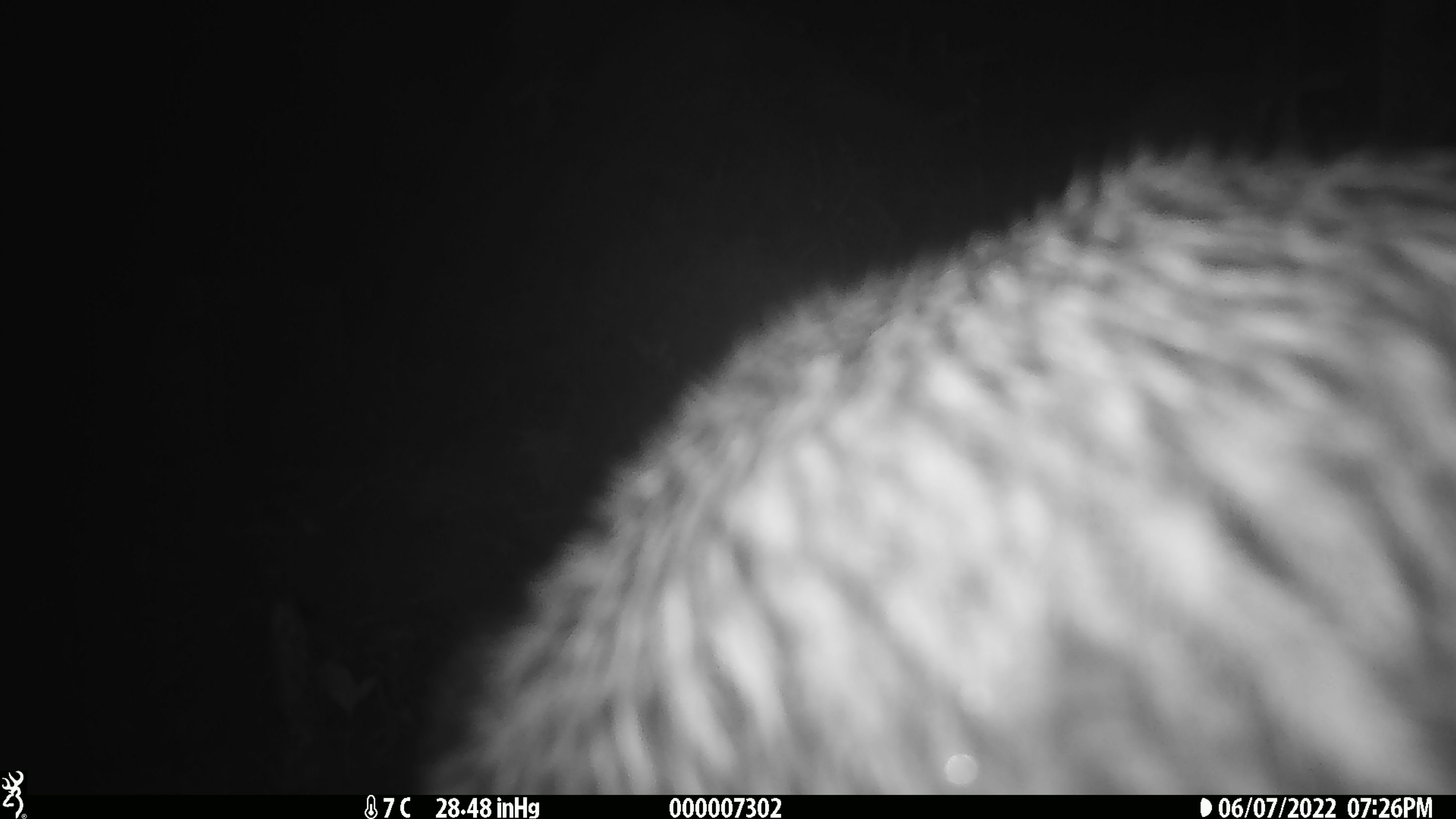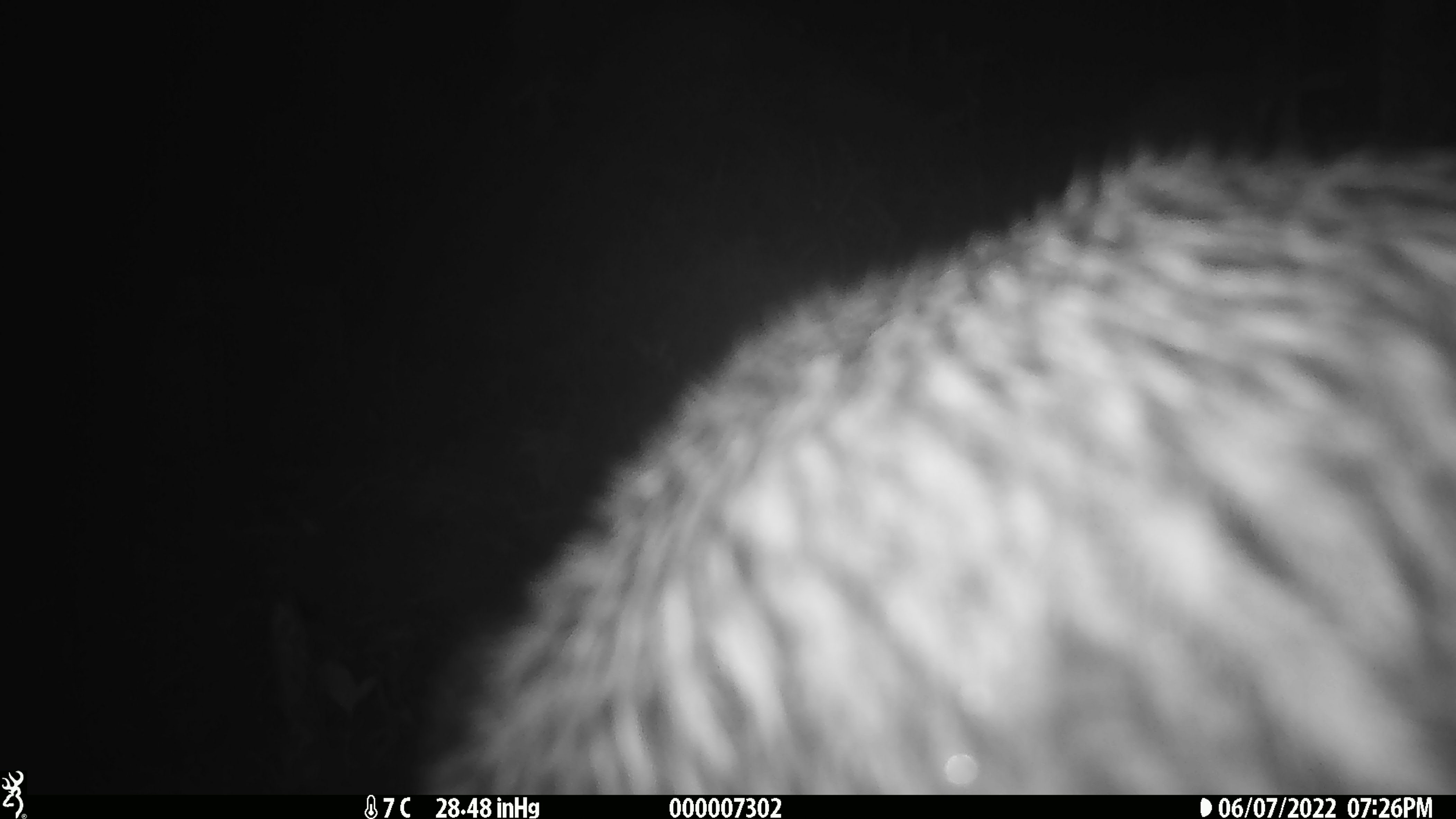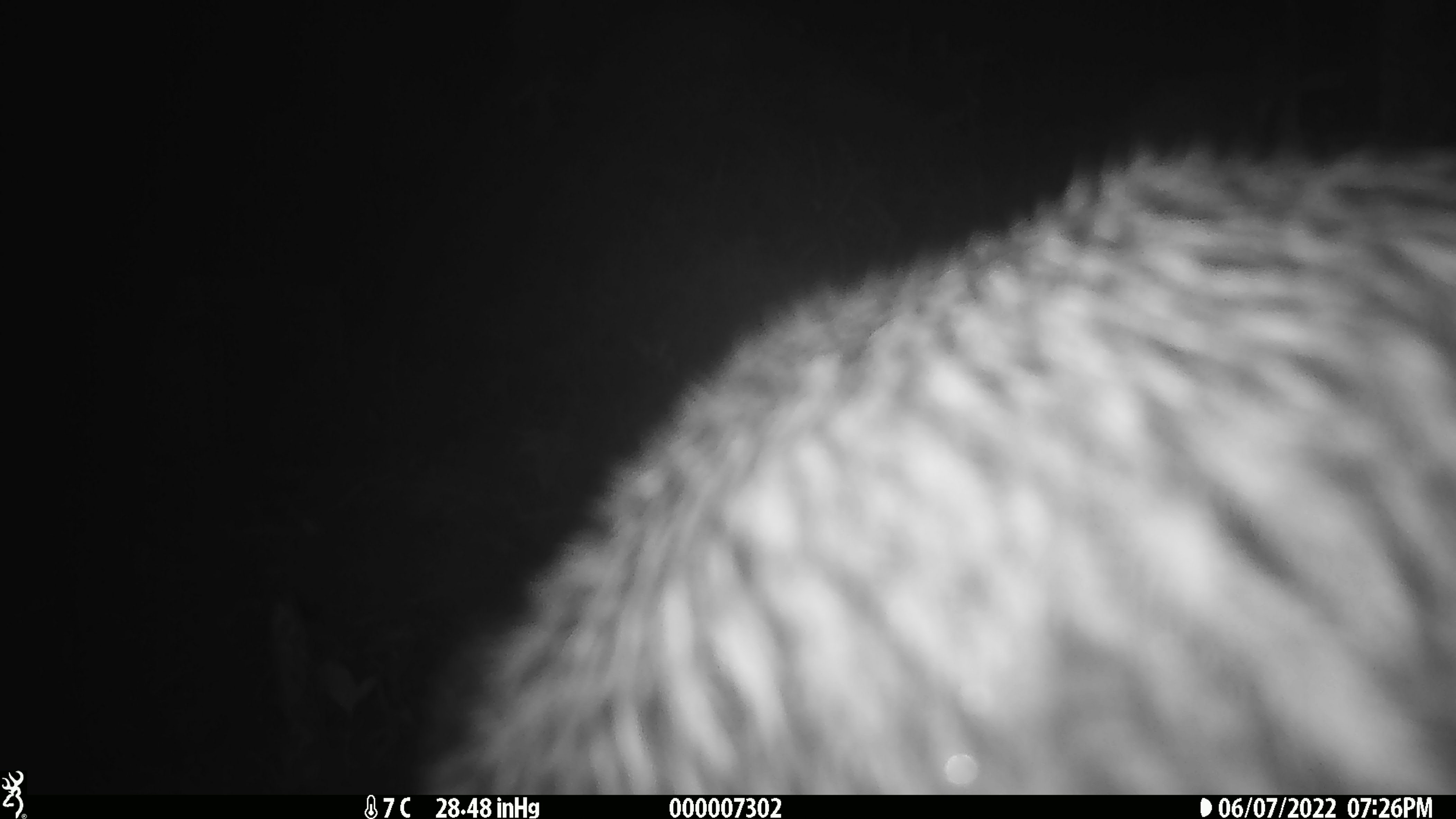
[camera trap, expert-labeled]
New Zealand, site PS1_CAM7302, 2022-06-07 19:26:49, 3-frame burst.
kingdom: Animalia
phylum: Chordata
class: Aves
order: Apterygiformes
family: Apterygidae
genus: Apteryx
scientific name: Apteryx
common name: kiwi